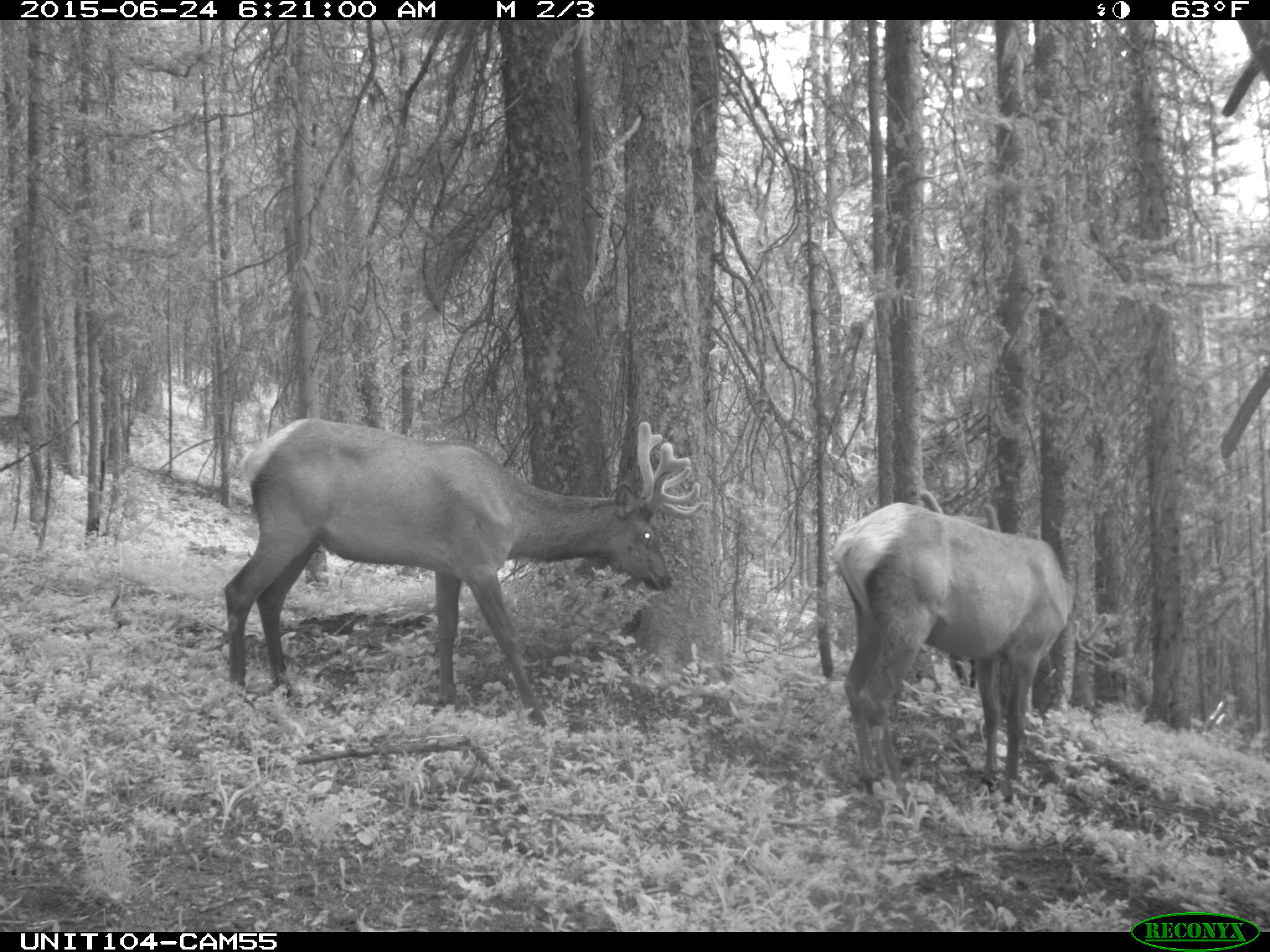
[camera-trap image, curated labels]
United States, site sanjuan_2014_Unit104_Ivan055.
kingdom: Animalia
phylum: Chordata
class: Mammalia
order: Artiodactyla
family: Cervidae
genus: Cervus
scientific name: Cervus elaphus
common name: red deer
Cervus elaphus (red deer).